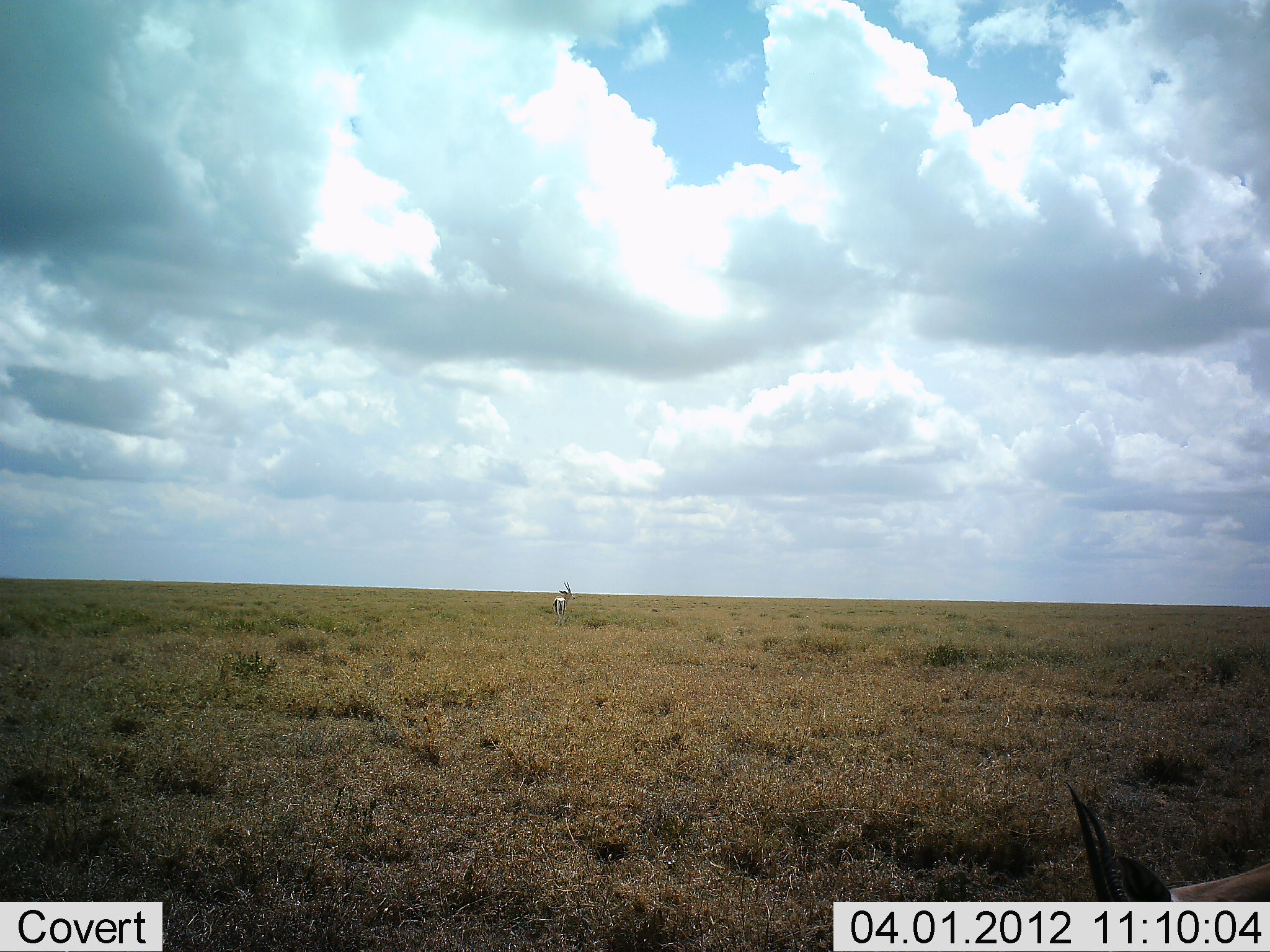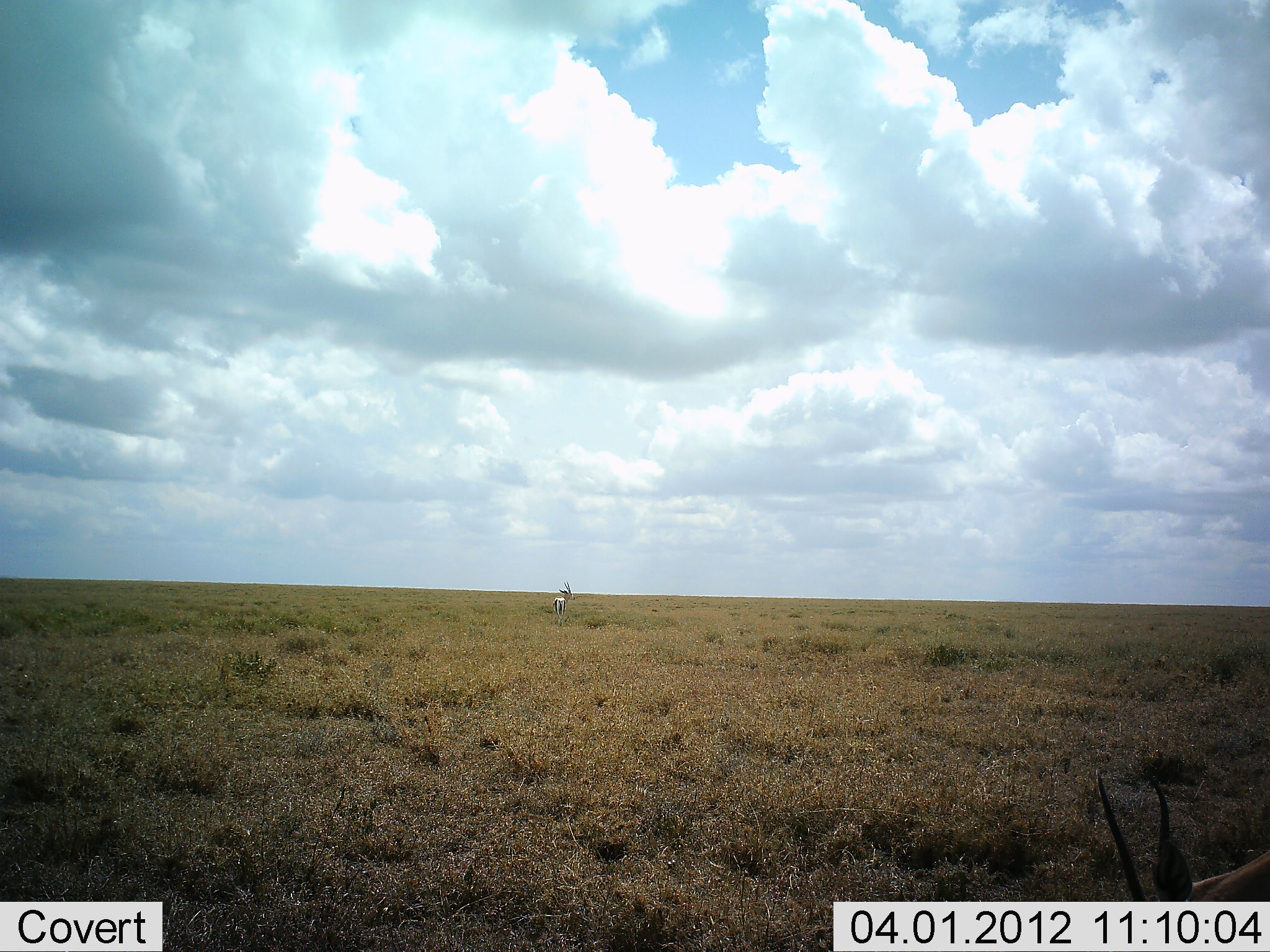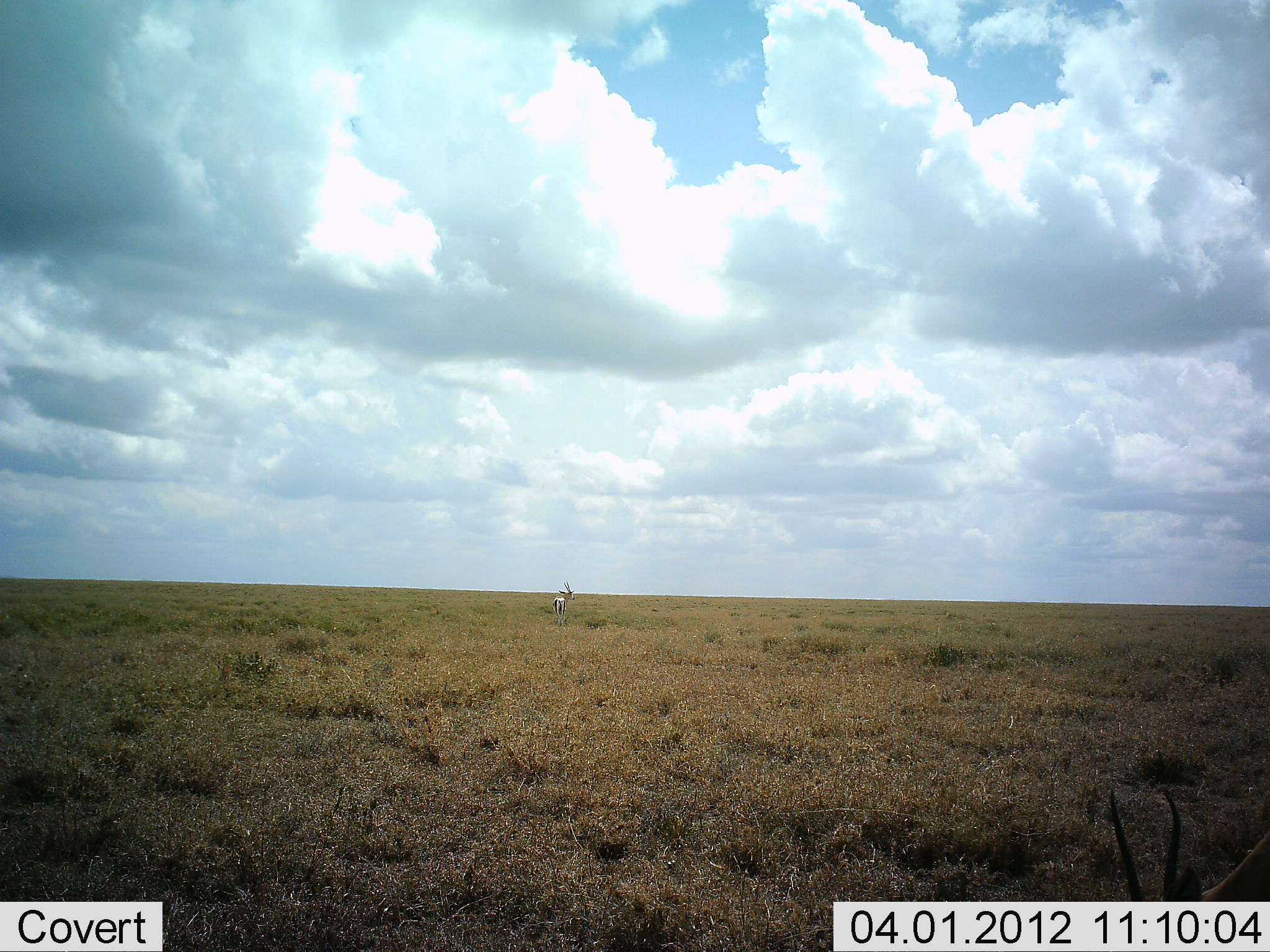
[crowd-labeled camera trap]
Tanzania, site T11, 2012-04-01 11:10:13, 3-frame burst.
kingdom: Animalia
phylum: Chordata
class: Mammalia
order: Artiodactyla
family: Bovidae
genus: Nanger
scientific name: Nanger granti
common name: grant's gazelle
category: gazellegrants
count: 2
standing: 67%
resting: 0%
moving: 11%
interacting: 0%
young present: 0%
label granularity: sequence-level